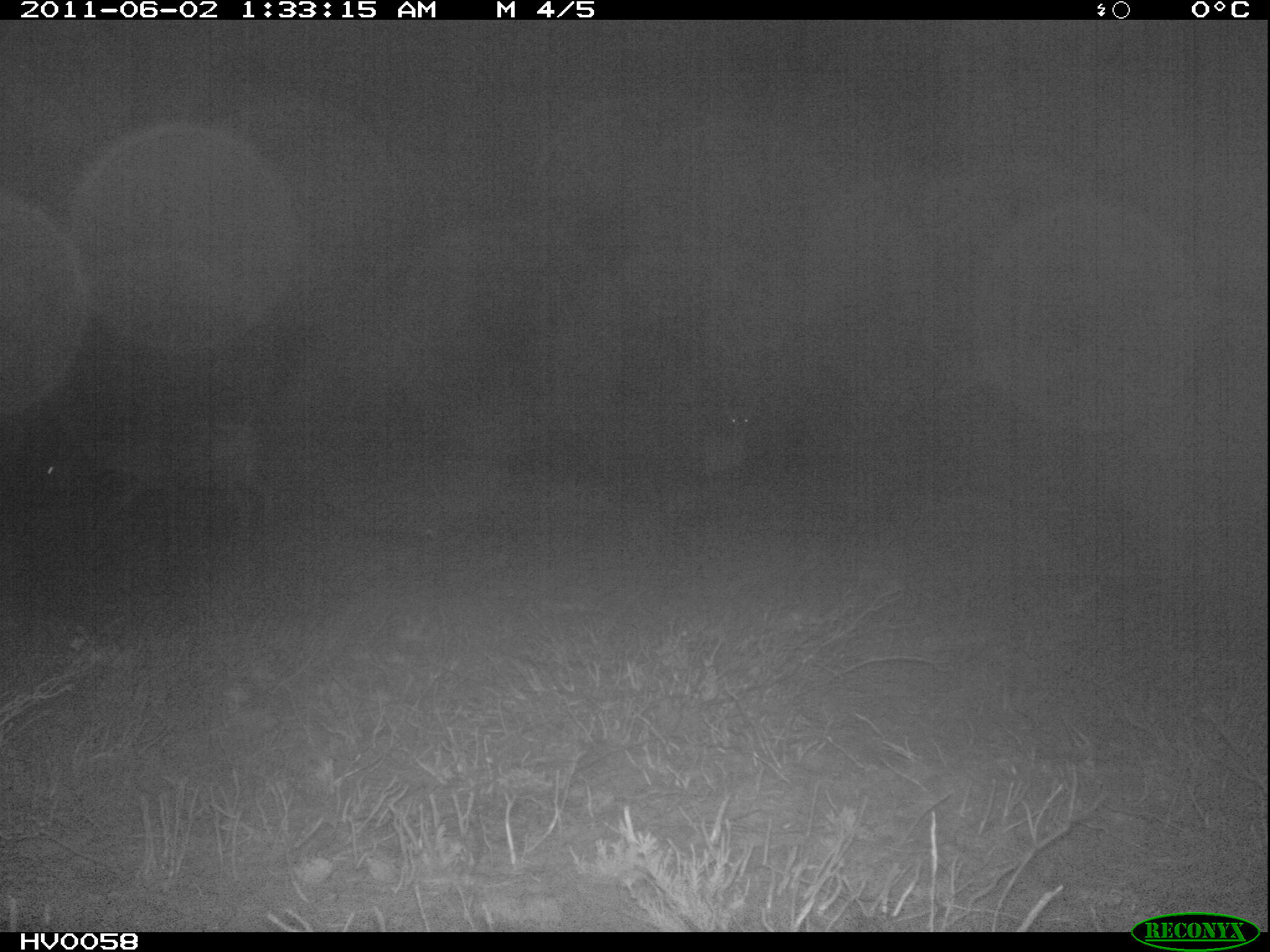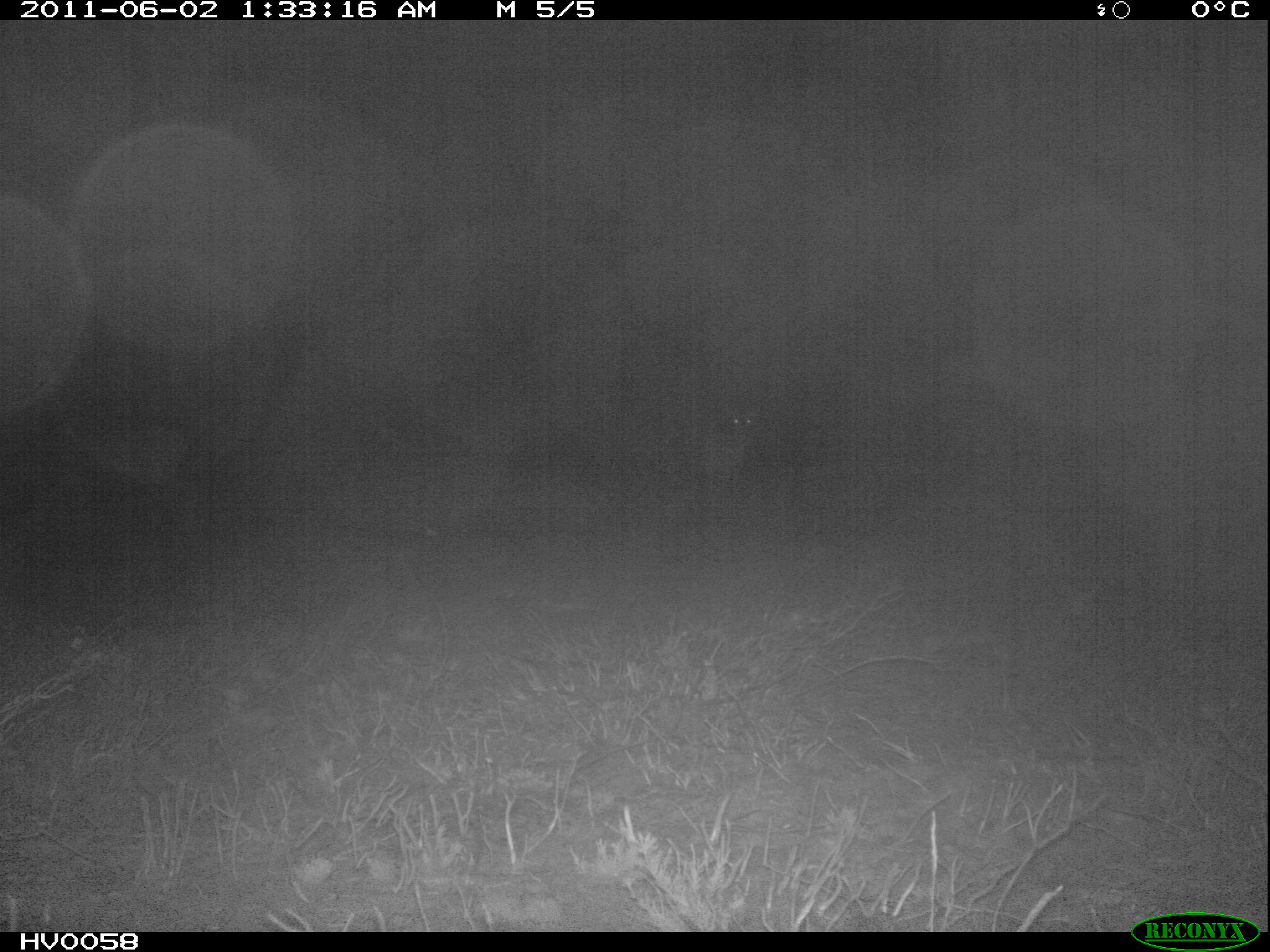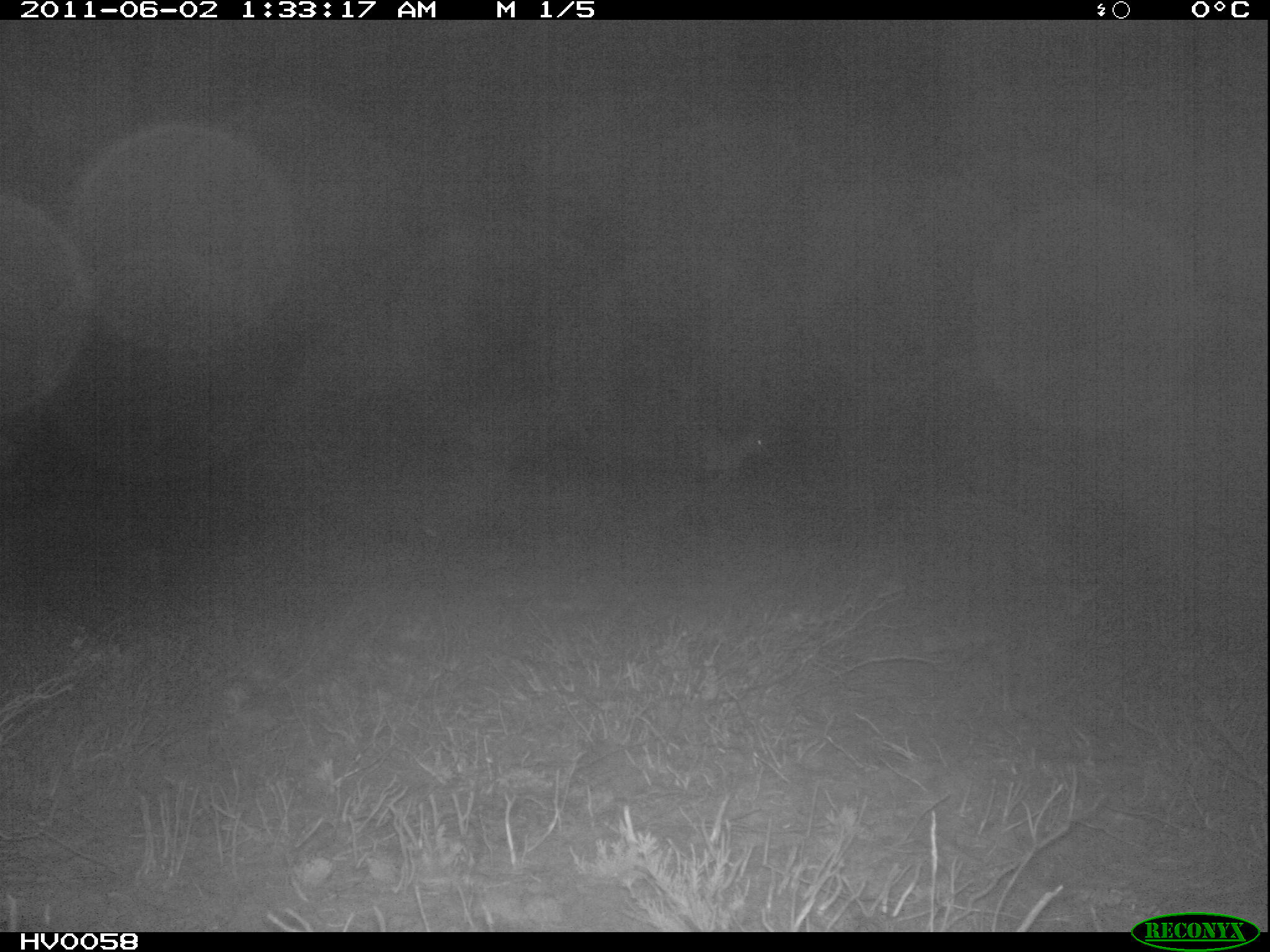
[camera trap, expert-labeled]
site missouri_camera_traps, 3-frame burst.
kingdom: Animalia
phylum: Chordata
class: Mammalia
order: Artiodactyla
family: Cervidae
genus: Cervus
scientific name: Cervus elaphus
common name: red deer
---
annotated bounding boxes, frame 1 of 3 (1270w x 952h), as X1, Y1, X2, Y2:
red deer: 33, 403, 285, 554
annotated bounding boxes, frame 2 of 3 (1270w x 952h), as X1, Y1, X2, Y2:
red deer: 37, 391, 196, 502